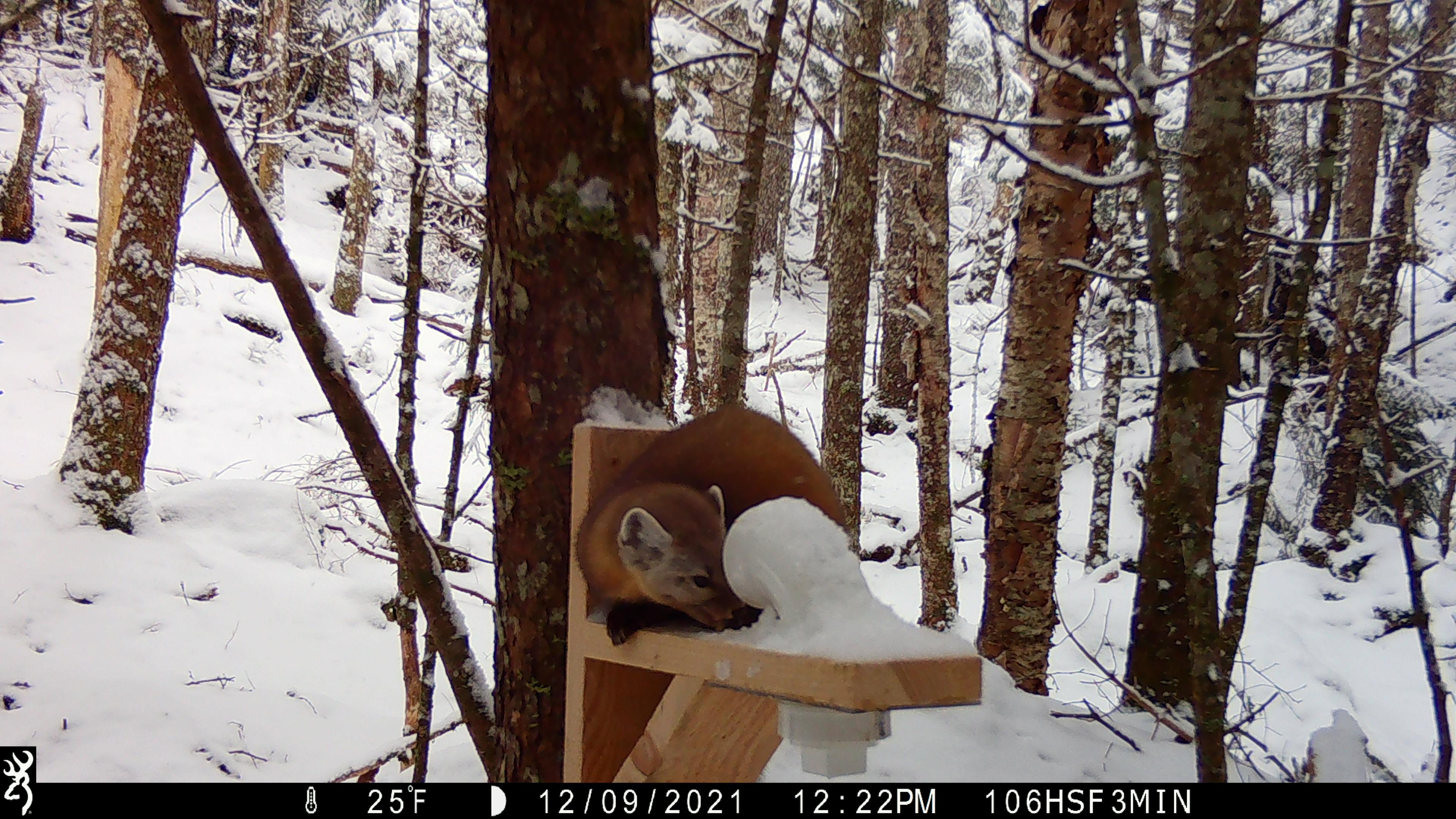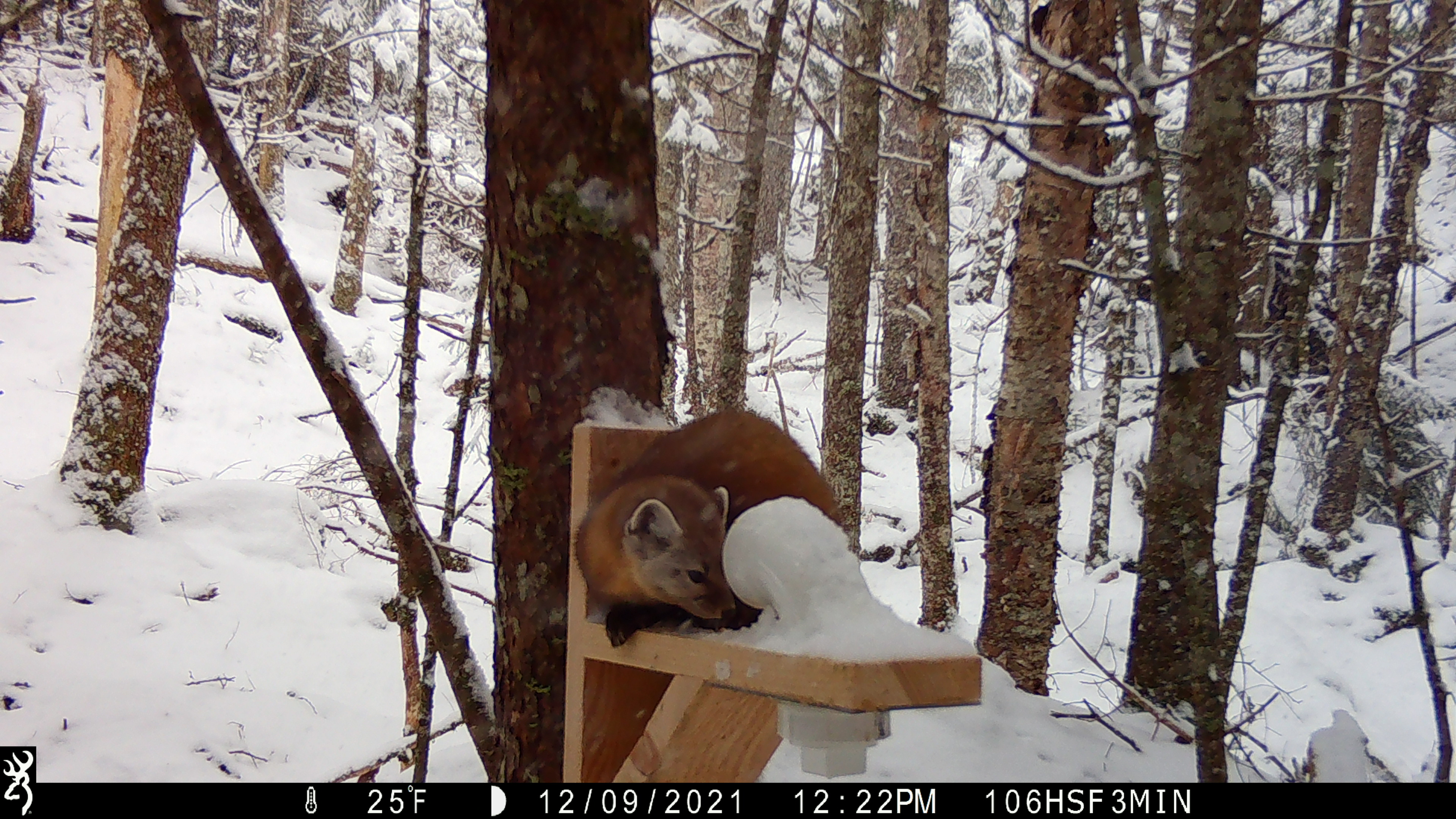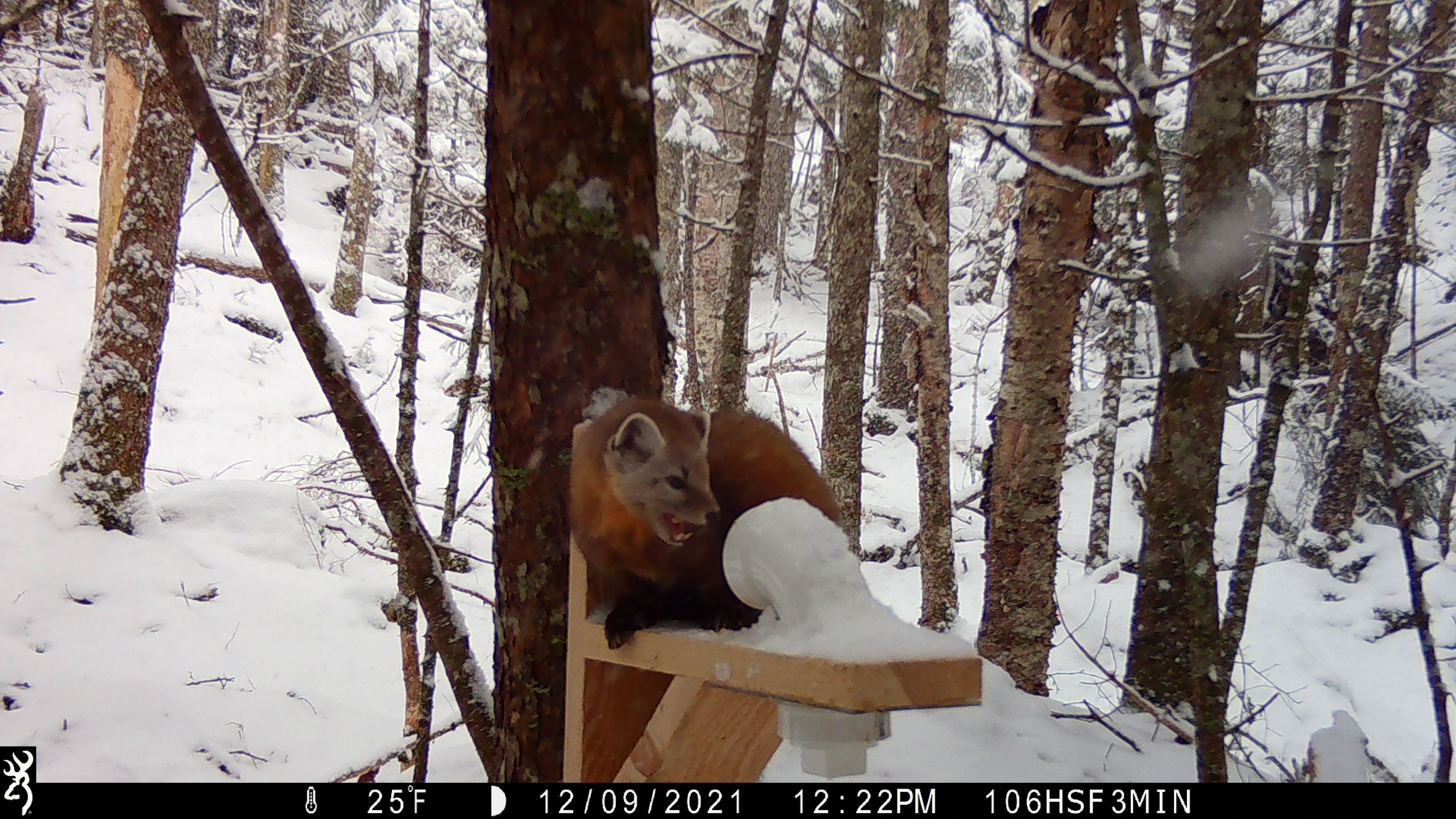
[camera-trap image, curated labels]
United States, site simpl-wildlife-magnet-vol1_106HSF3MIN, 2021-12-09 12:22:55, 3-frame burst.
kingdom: Animalia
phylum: Chordata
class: Mammalia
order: Carnivora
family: Mustelidae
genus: Martes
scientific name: Martes americana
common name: american marten